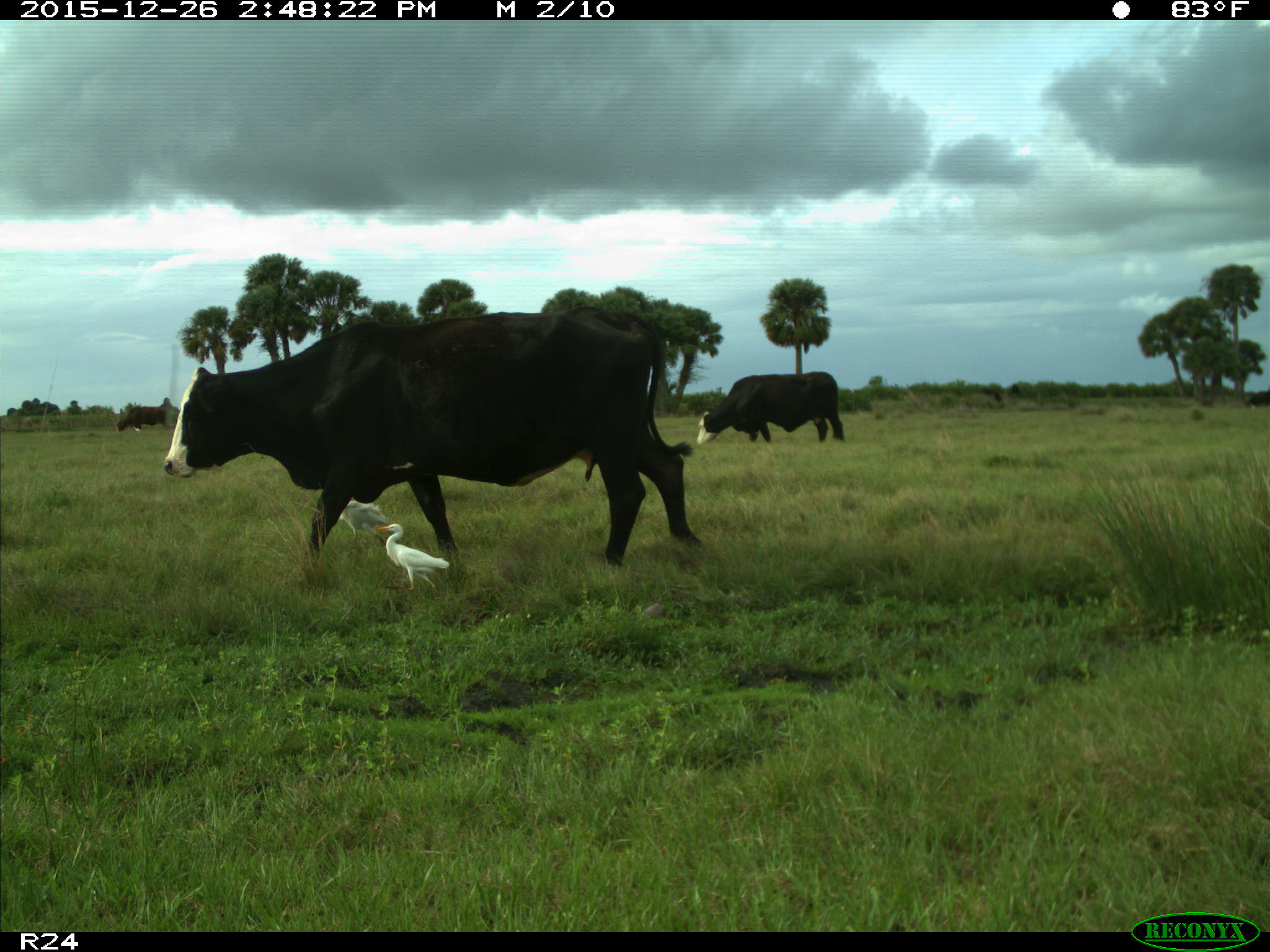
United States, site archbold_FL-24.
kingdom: Animalia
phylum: Chordata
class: Mammalia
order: Artiodactyla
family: Bovidae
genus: Bos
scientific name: Bos taurus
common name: domestic cow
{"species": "Bos taurus (domestic cow)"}